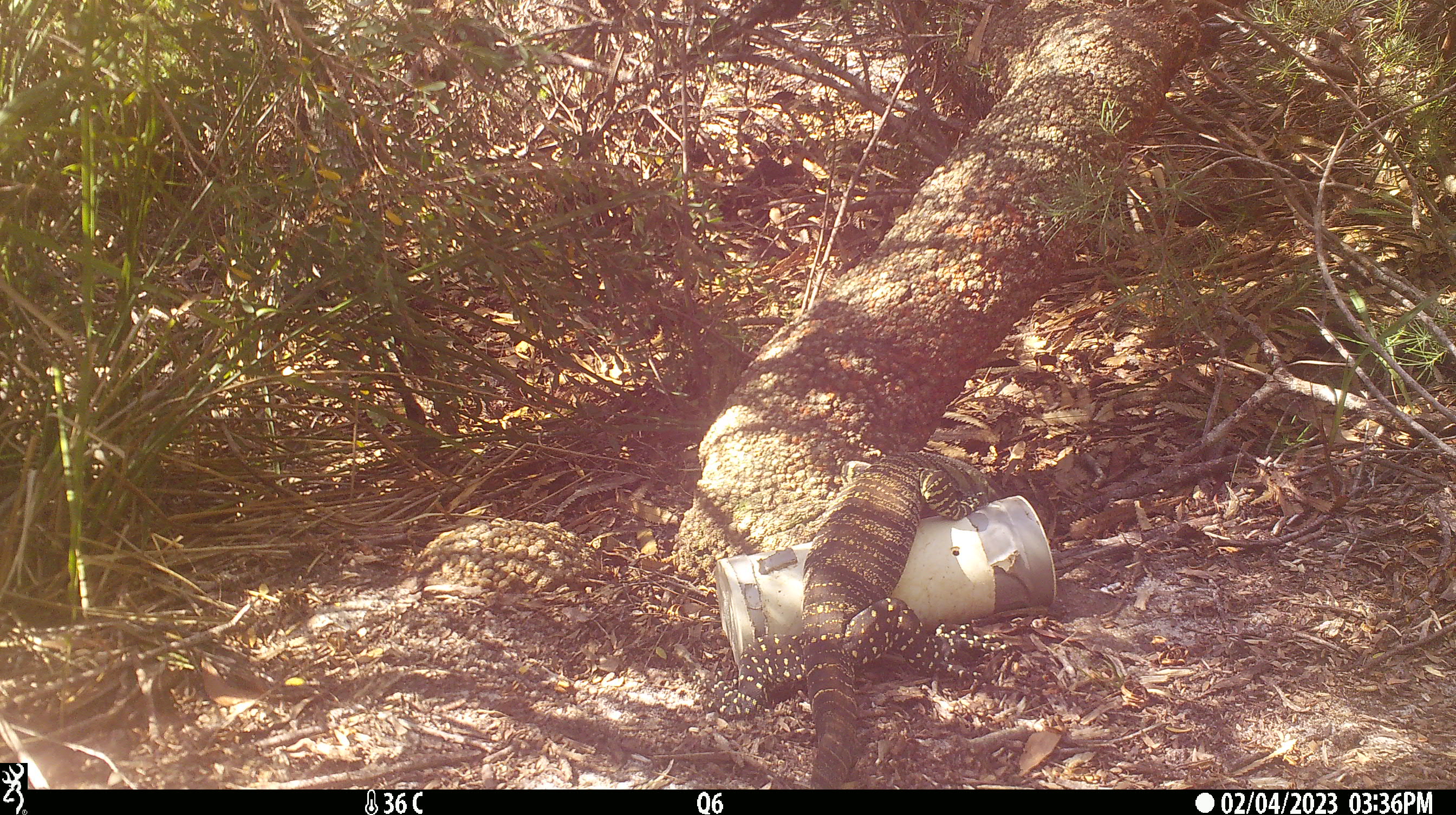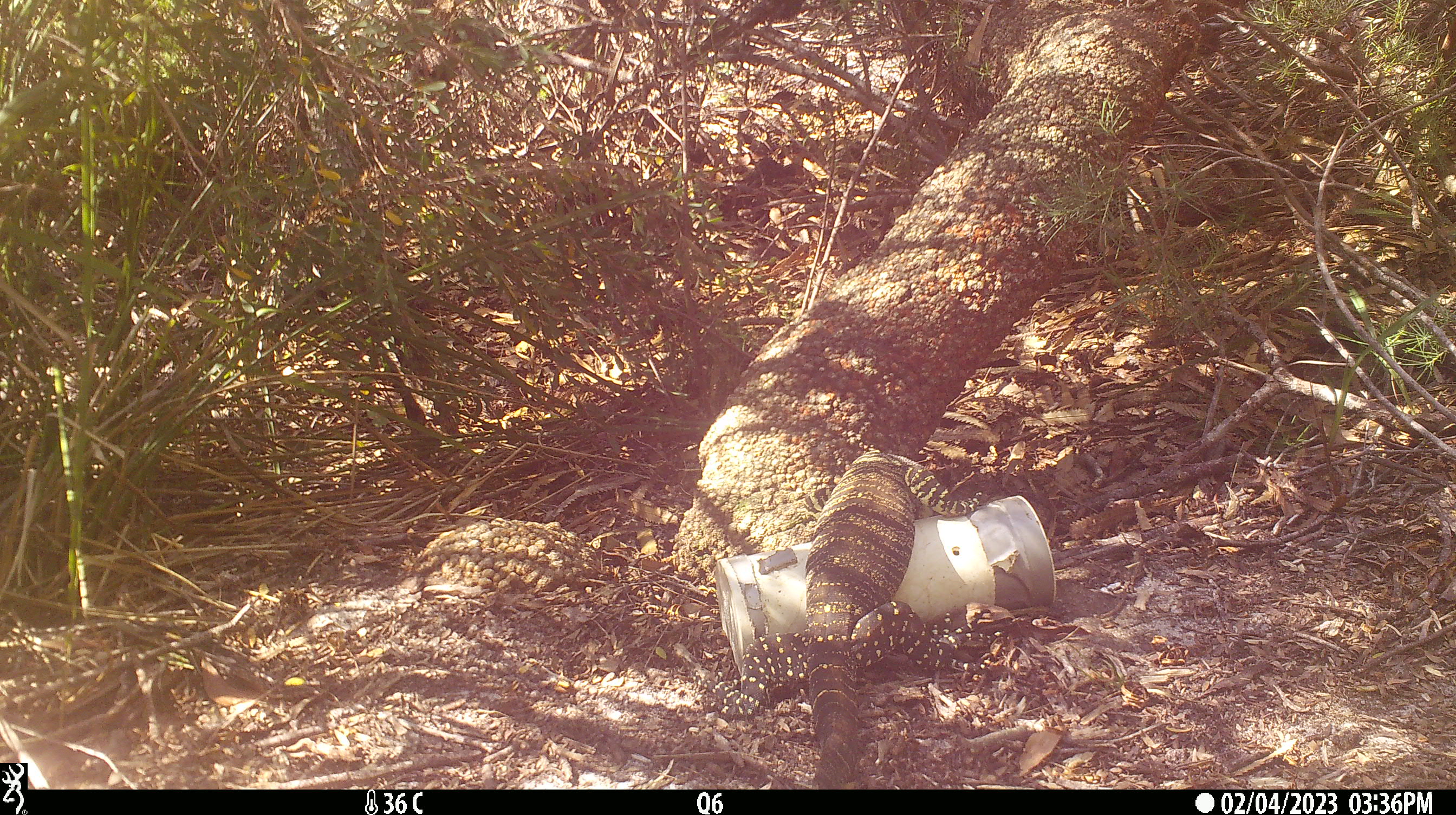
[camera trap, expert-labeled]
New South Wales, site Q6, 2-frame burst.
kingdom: Animalia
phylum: Chordata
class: Reptilia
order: Squamata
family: Varanidae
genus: Varanus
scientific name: Varanus varius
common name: lace monitor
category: goanna